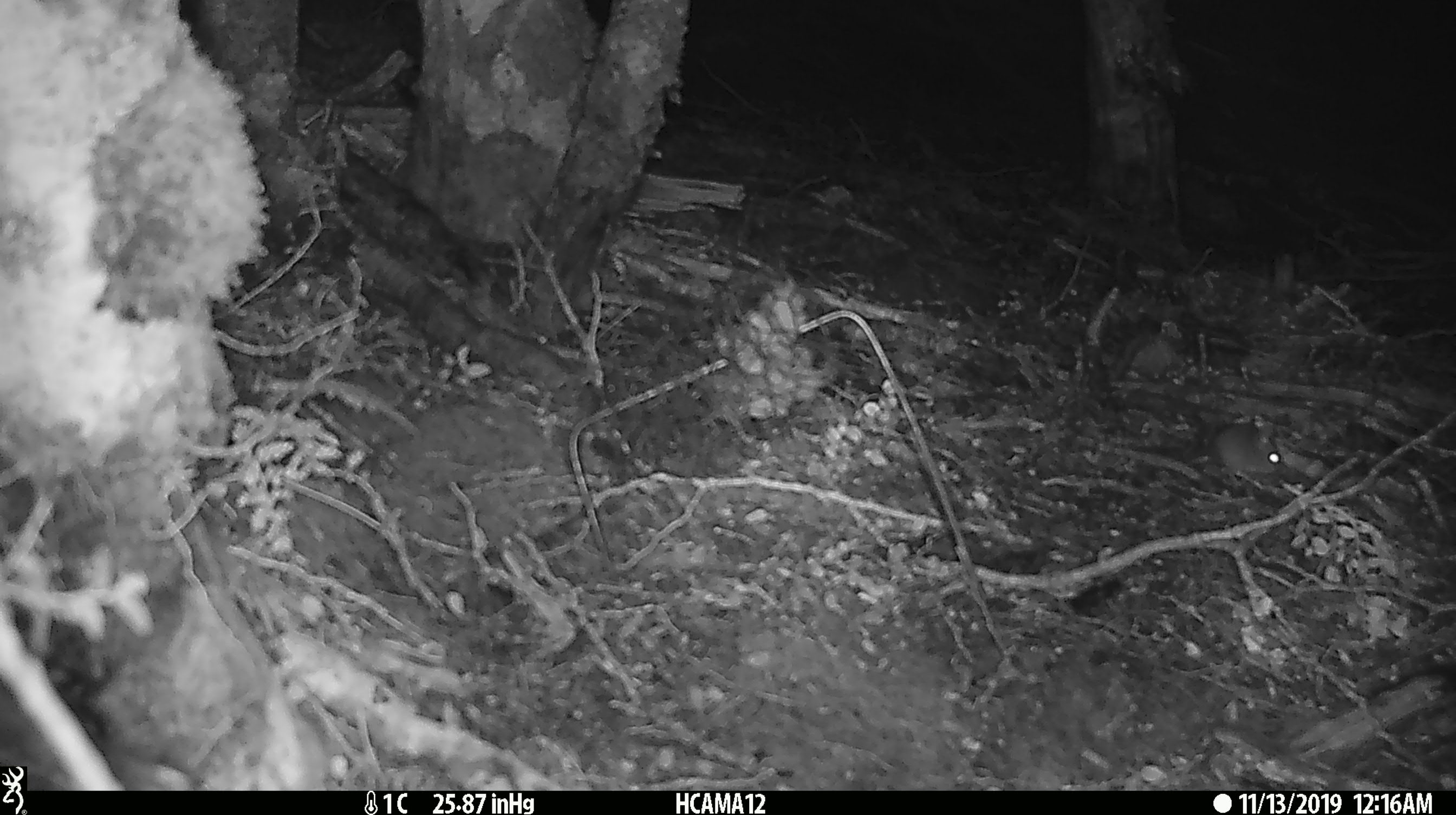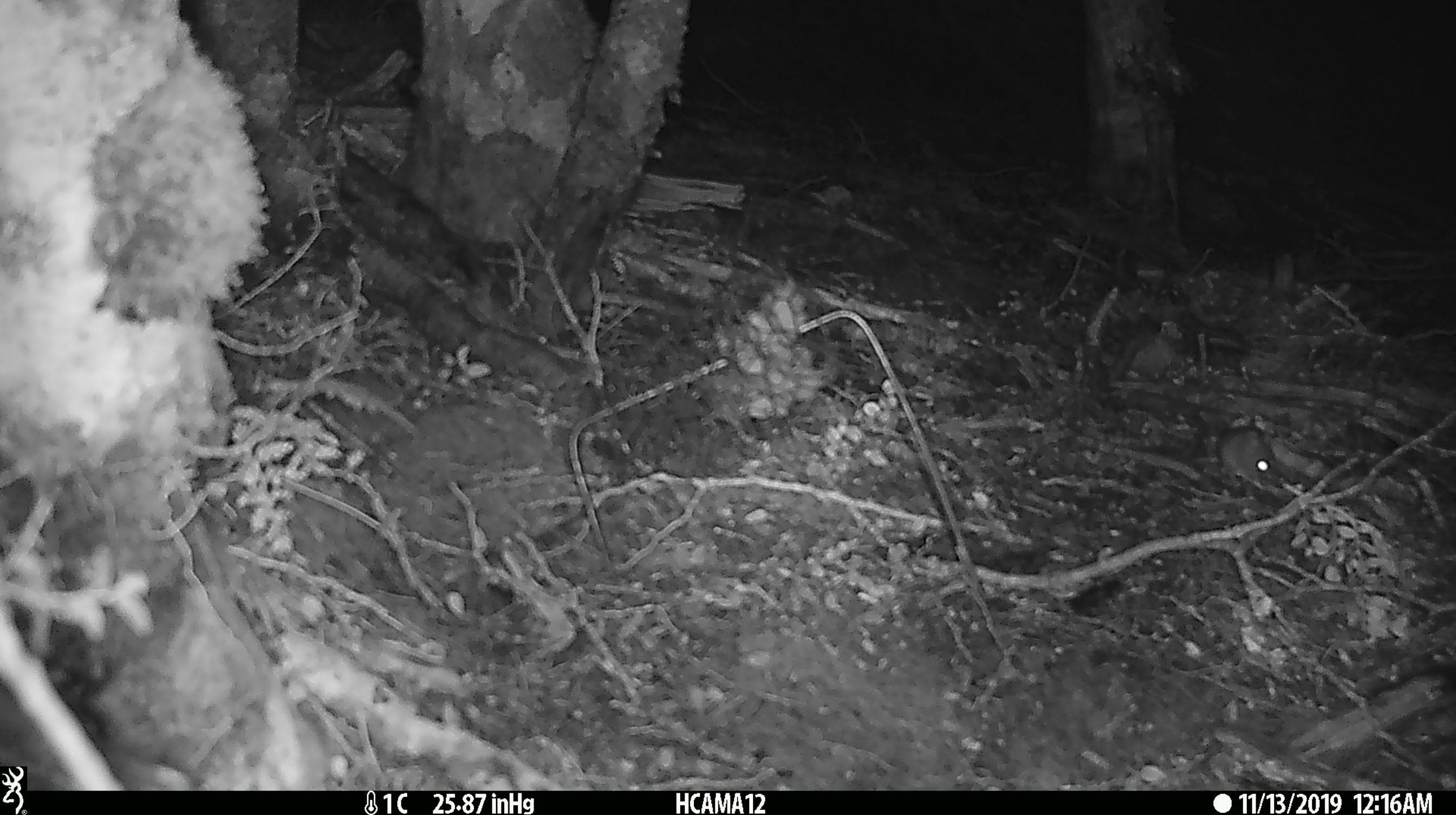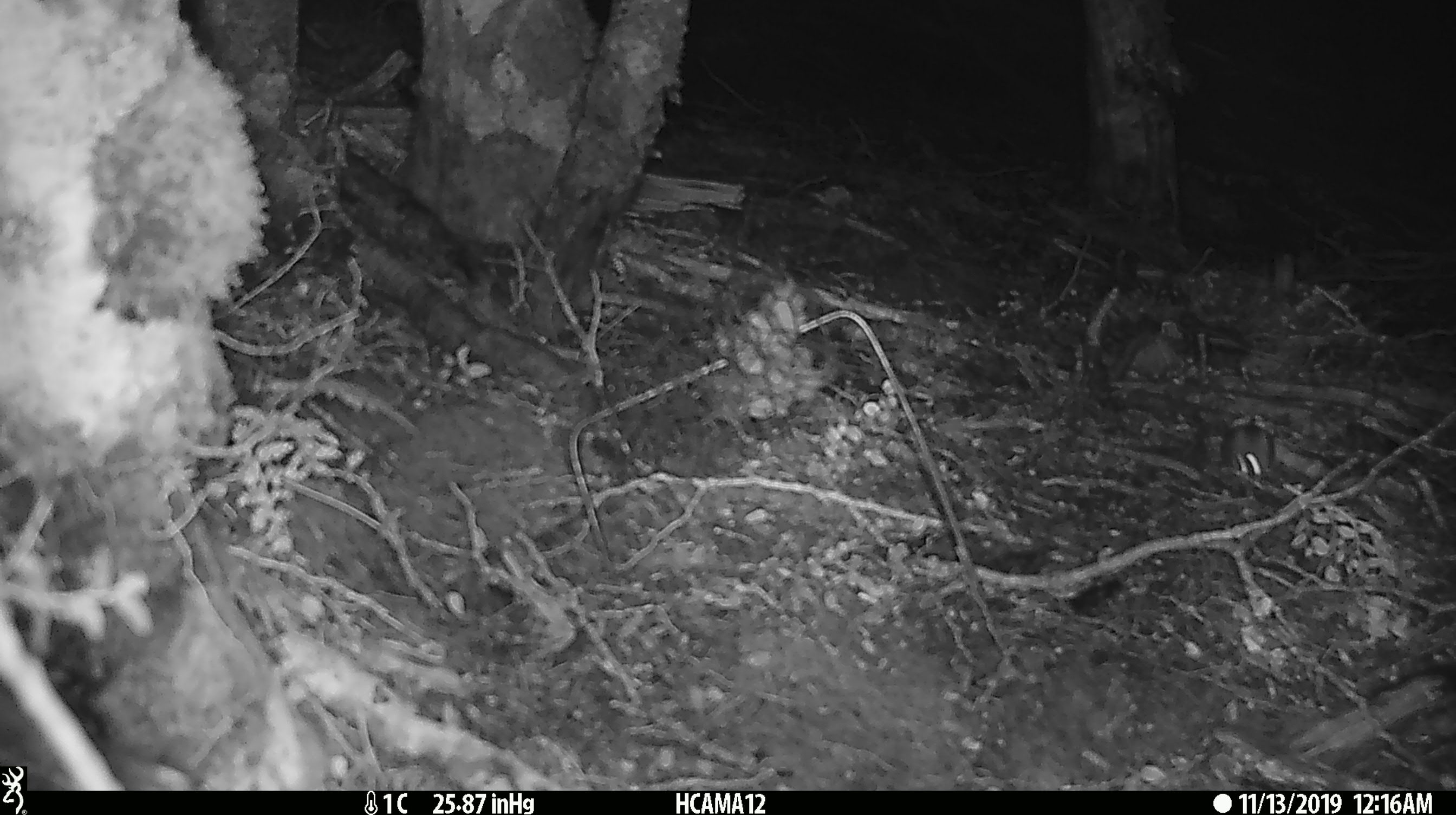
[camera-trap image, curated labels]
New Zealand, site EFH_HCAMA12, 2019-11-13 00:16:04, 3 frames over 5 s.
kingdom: Animalia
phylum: Chordata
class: Mammalia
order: Rodentia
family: Muridae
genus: Mus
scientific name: Mus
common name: mouse